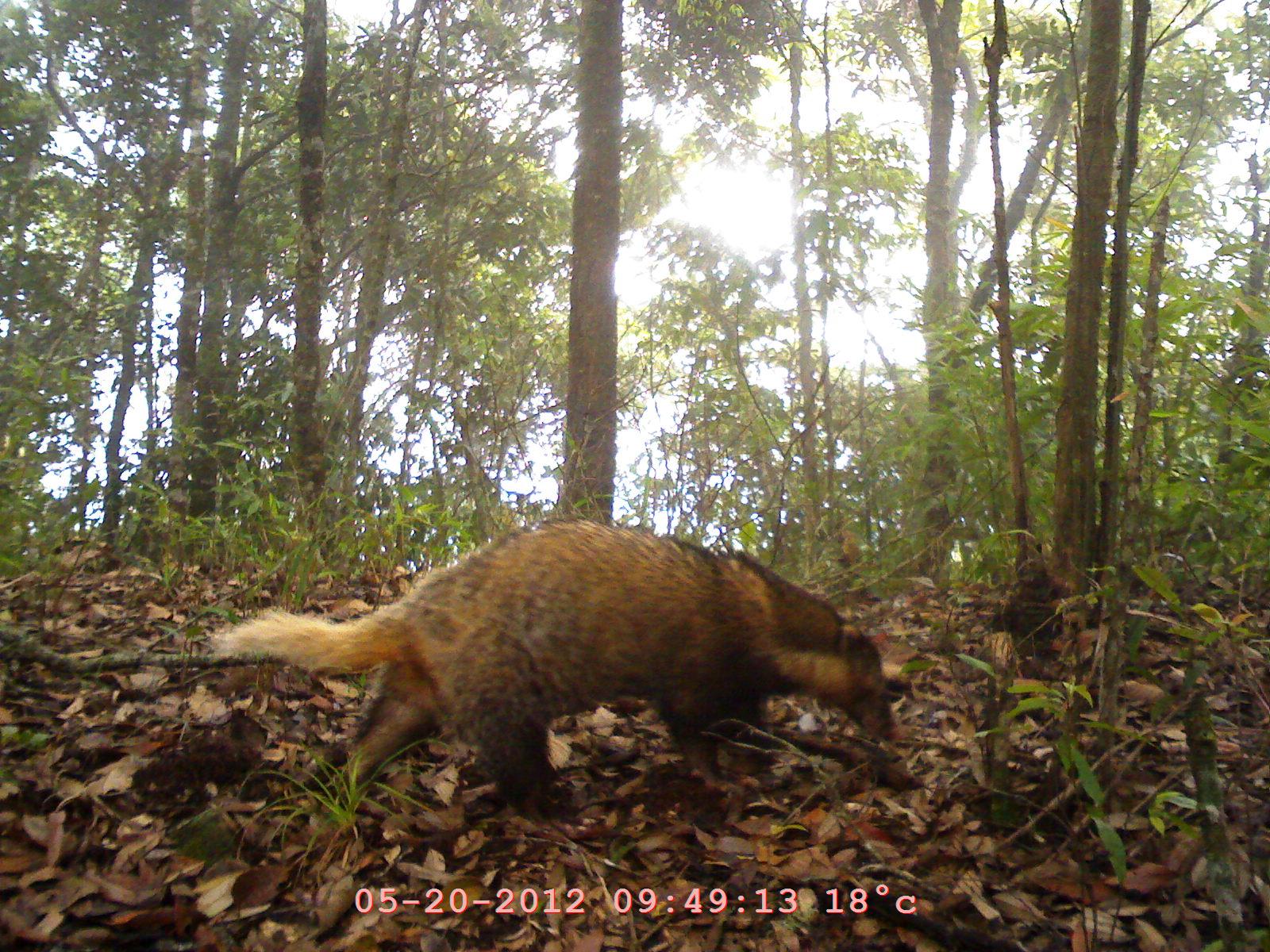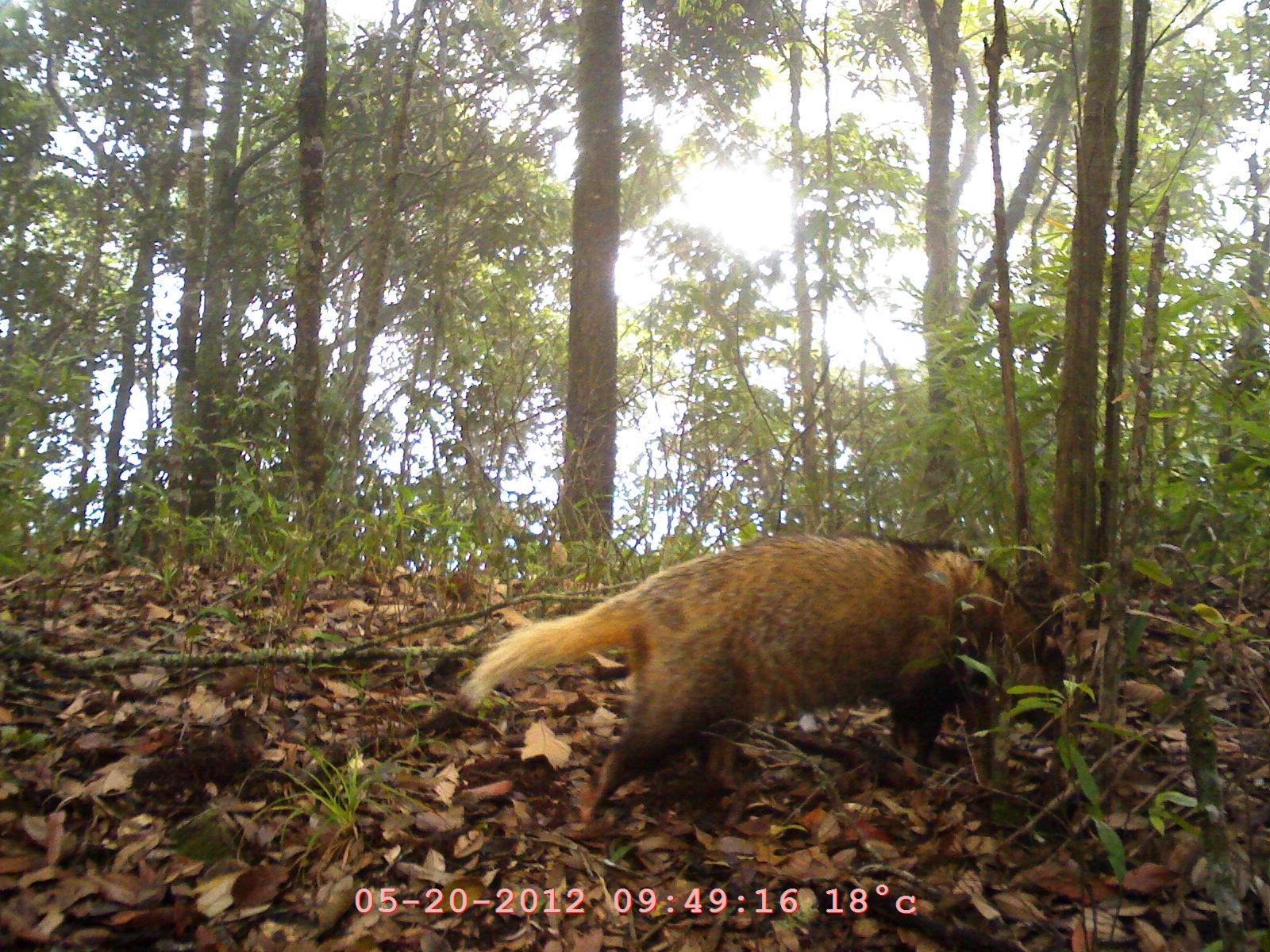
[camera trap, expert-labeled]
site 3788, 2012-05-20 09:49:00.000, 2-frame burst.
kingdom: Animalia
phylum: Chordata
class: Mammalia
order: Carnivora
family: Mustelidae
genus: Arctonyx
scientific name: Arctonyx collaris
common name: greater hog badger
Arctonyx collaris (greater hog badger), count 1.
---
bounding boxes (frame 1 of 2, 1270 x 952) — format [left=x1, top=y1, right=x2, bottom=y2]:
arctonyx collaris: [left=202, top=522, right=896, bottom=830]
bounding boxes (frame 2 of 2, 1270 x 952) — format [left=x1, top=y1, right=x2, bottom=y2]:
arctonyx collaris: [left=458, top=528, right=1070, bottom=830]